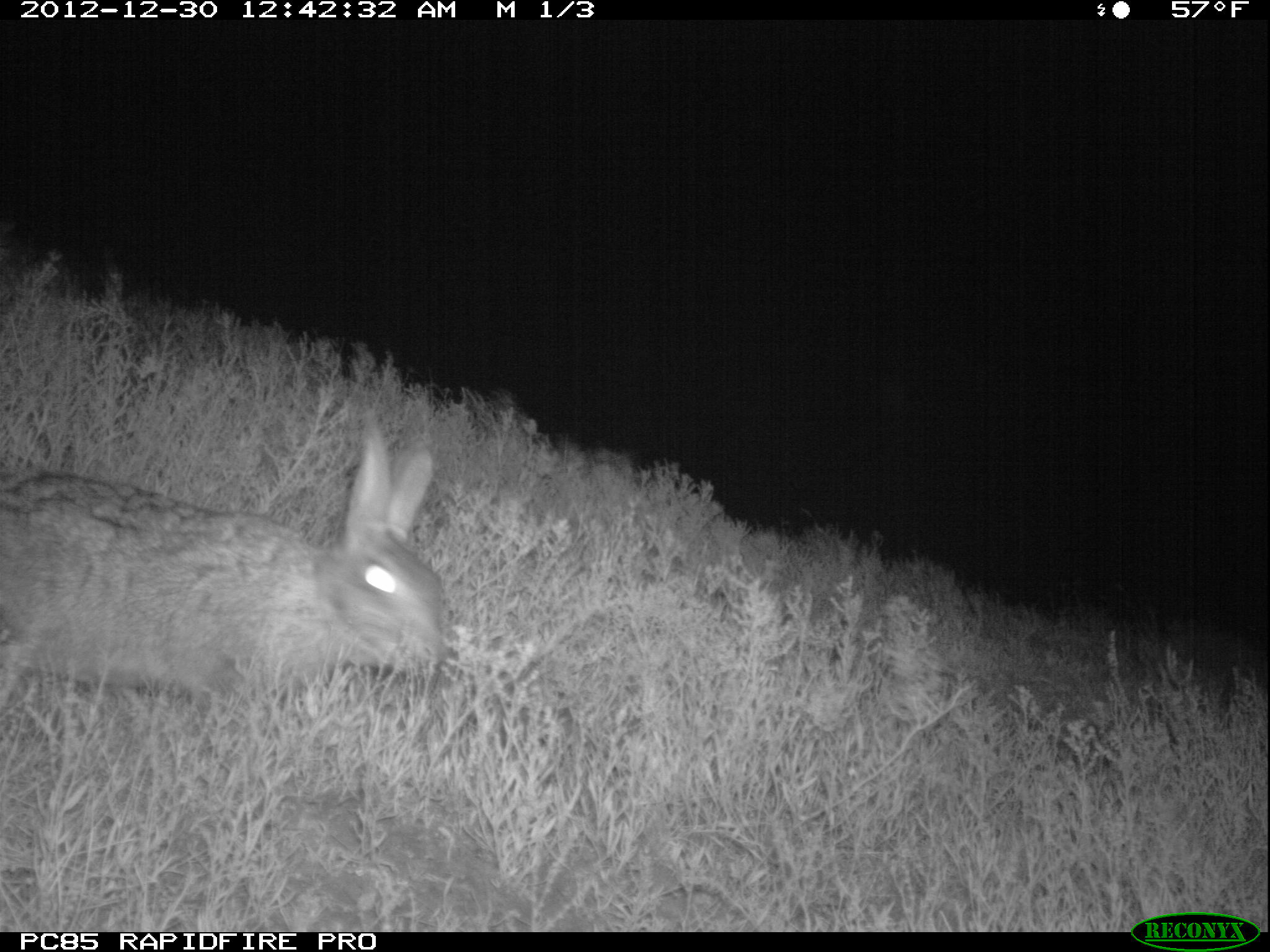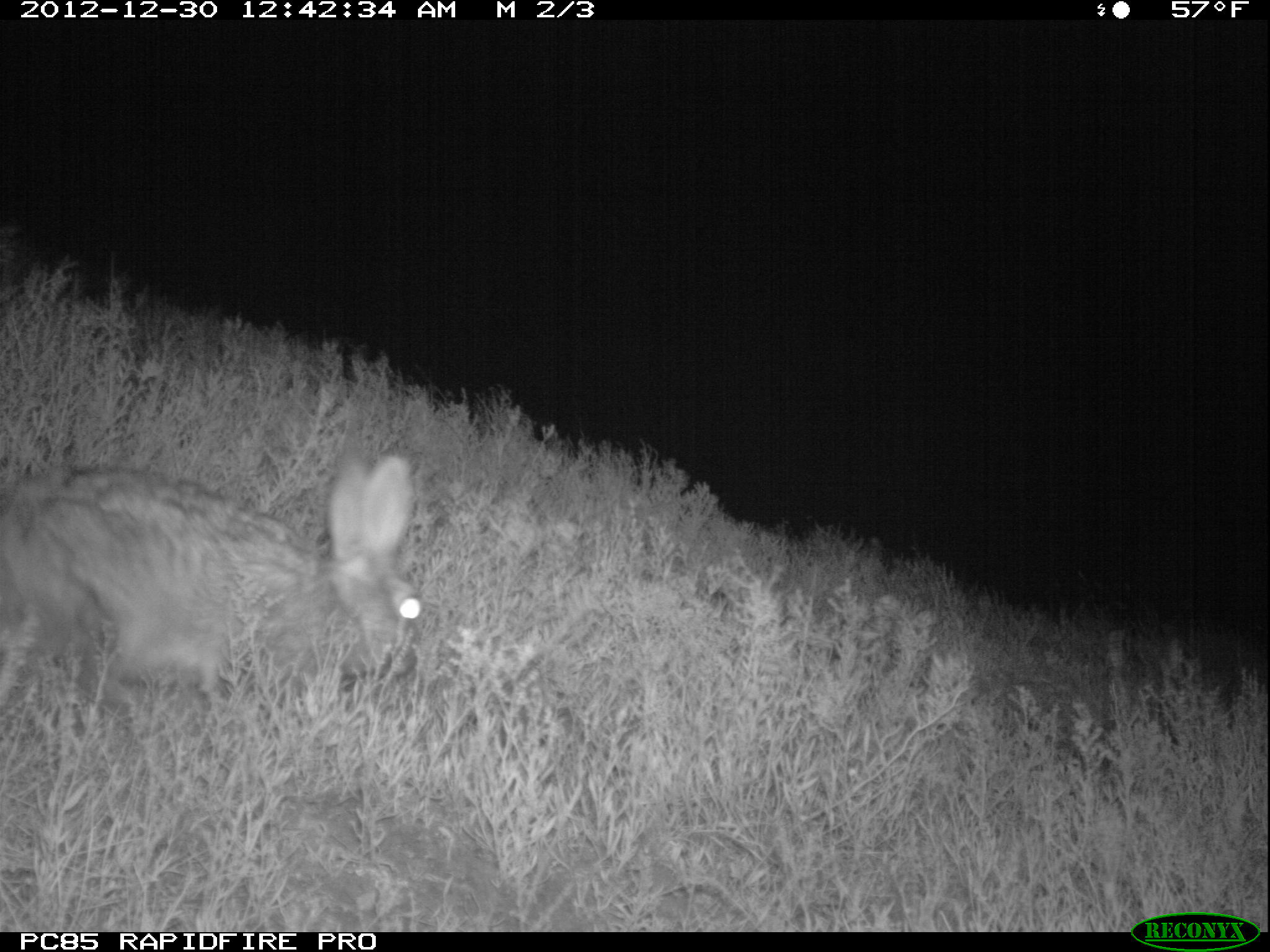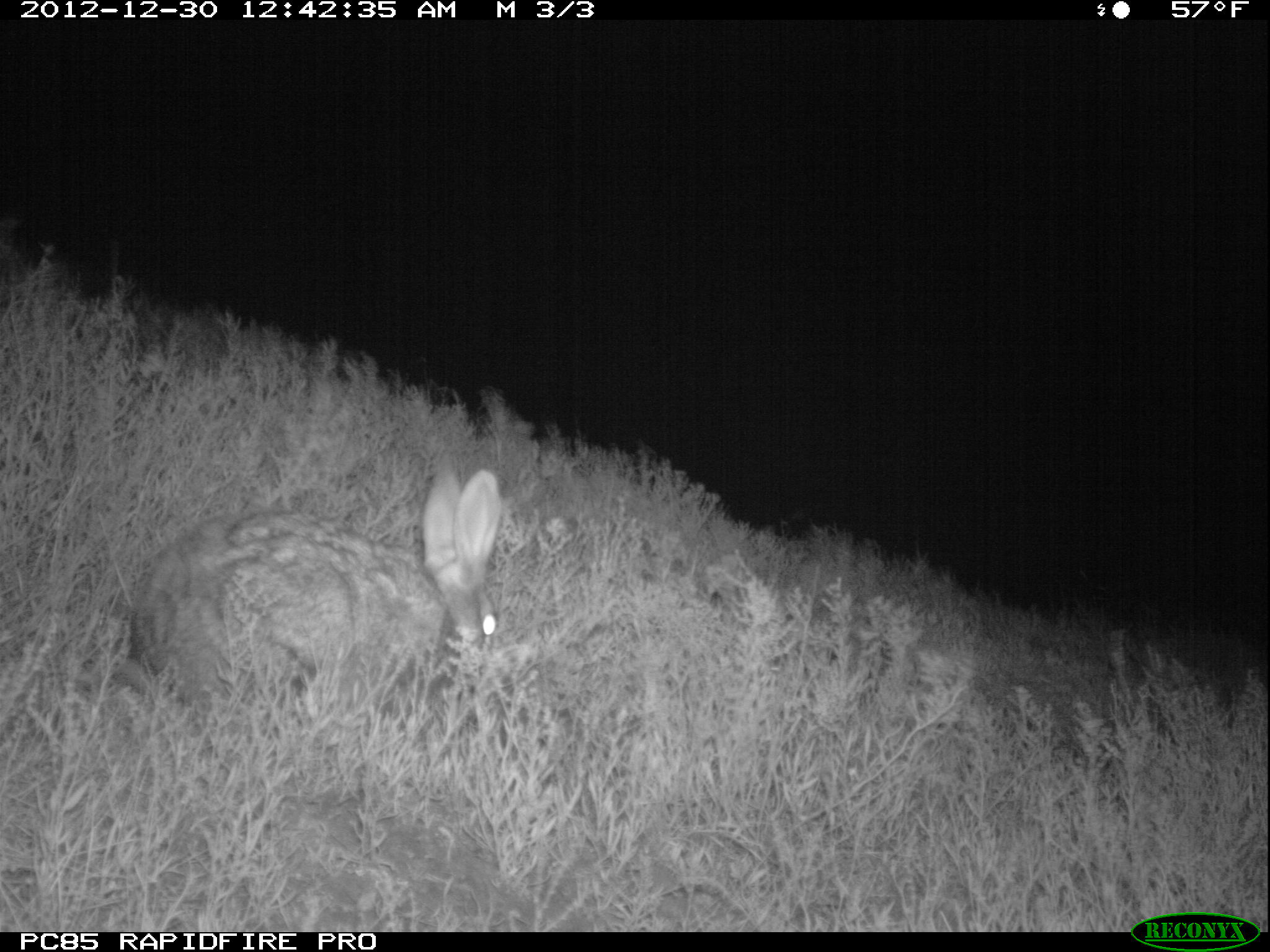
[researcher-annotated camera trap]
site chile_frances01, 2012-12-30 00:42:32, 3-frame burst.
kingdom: Animalia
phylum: Chordata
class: Mammalia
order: Lagomorpha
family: Leporidae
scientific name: Leporidae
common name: rabbits and hares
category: rabbit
Rabbit (rabbits and hares) (Leporidae).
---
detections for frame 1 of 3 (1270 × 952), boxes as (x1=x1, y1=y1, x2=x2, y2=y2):
rabbit: (x1=0, y1=422, x2=448, y2=726)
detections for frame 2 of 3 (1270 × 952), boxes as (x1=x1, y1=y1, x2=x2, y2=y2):
rabbit: (x1=0, y1=448, x2=424, y2=736)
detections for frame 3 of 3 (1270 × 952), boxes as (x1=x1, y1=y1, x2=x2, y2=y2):
rabbit: (x1=116, y1=463, x2=505, y2=740)